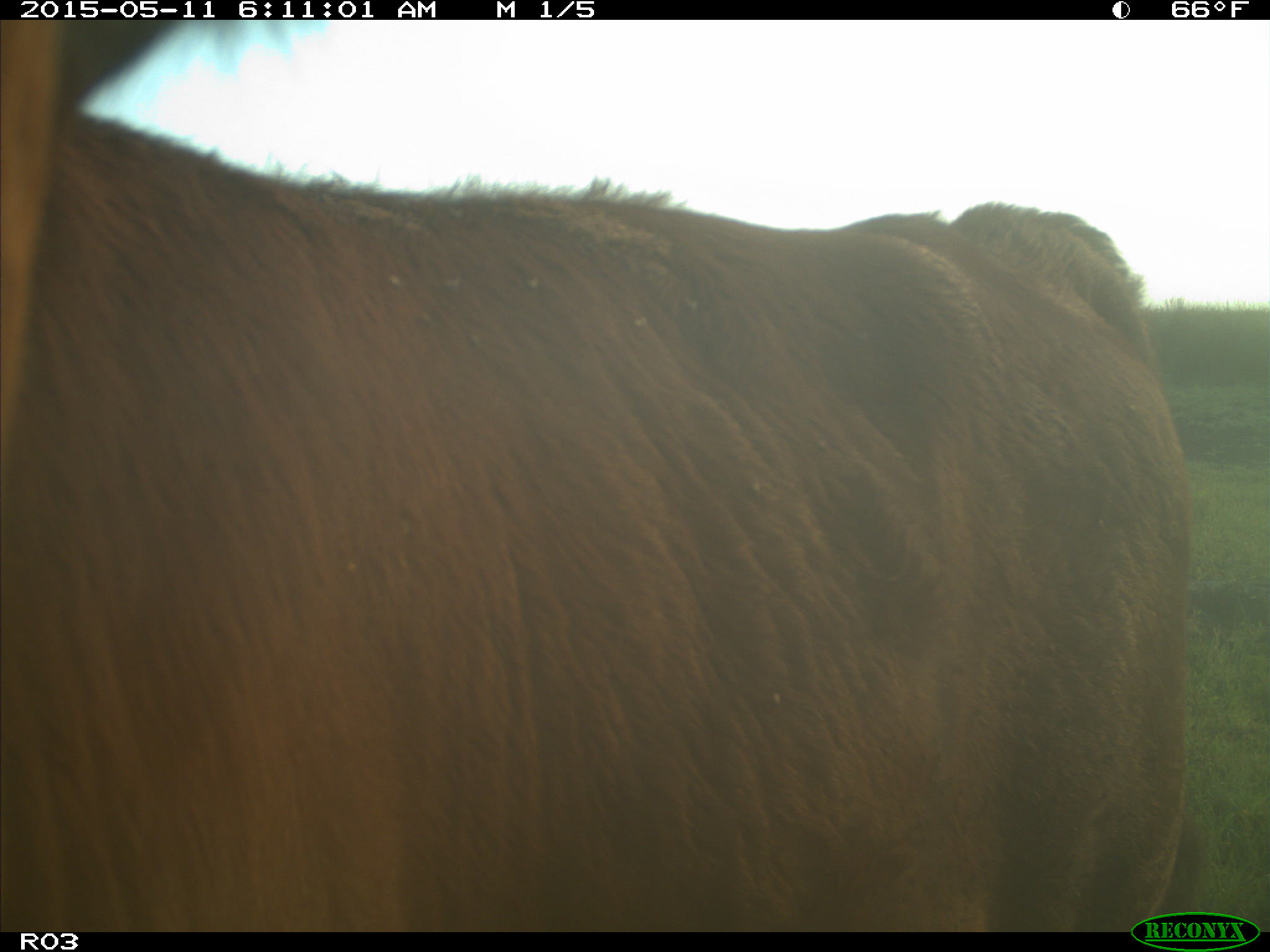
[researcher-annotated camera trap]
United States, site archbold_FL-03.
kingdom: Animalia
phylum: Chordata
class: Mammalia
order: Artiodactyla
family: Bovidae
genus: Bos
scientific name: Bos taurus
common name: domestic cow